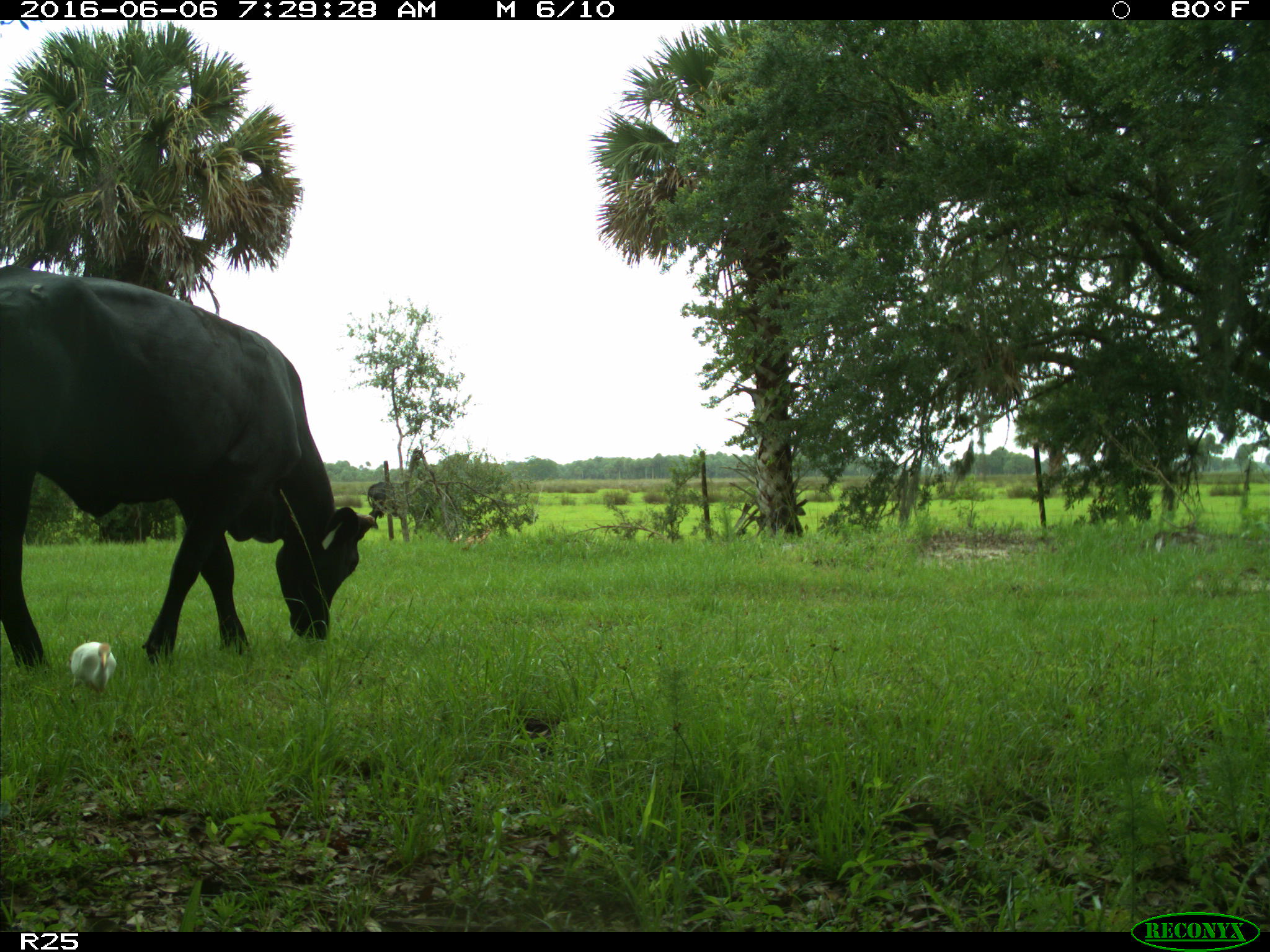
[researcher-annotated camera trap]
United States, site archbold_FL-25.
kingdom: Animalia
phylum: Chordata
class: Mammalia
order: Artiodactyla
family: Bovidae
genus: Bos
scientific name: Bos taurus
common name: domestic cow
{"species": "Bos taurus (domestic cow)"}